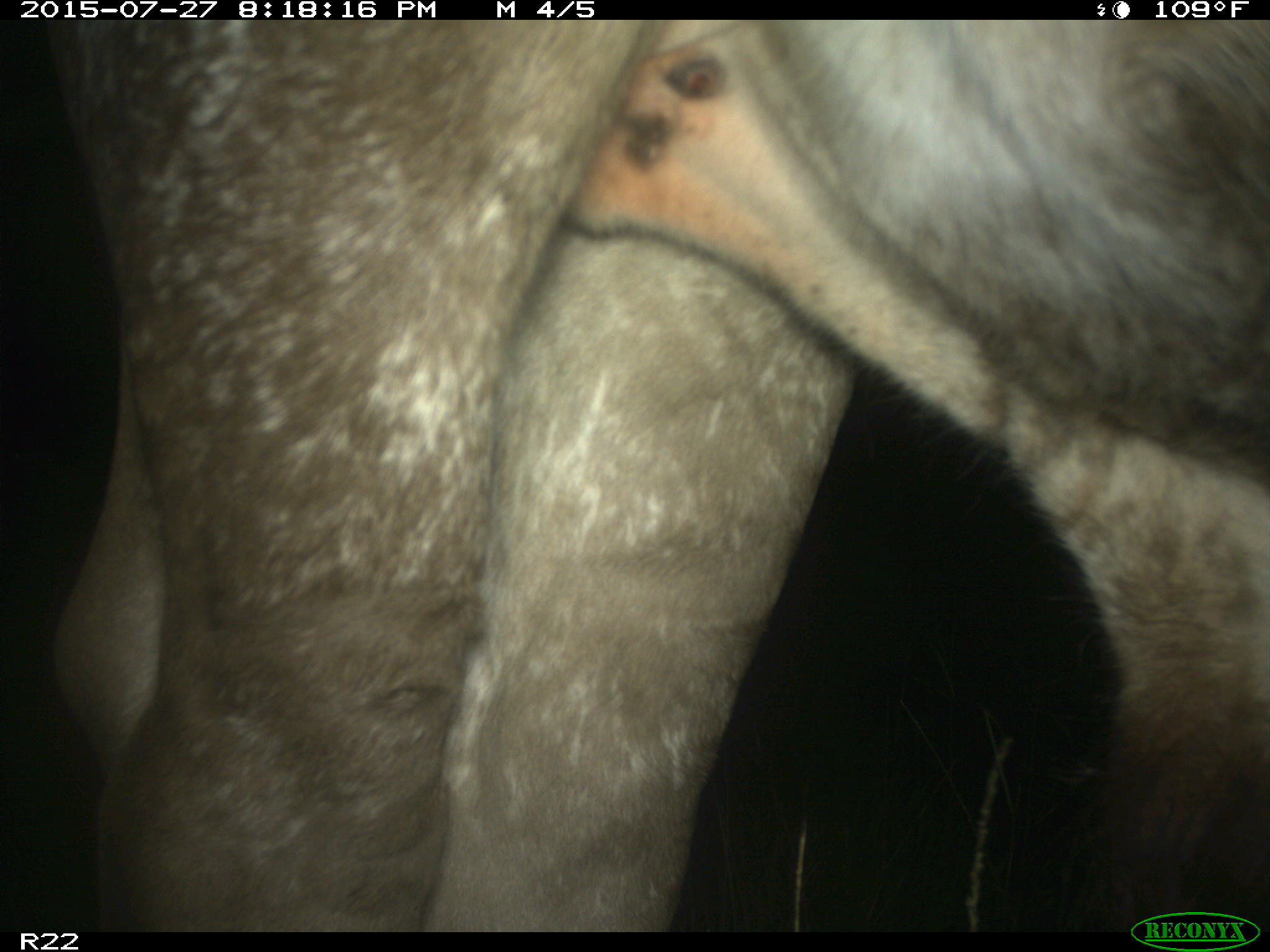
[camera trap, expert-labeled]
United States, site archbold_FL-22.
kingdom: Animalia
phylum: Chordata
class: Mammalia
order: Artiodactyla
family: Bovidae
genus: Bos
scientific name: Bos taurus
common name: domestic cow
Bos taurus (domestic cow).